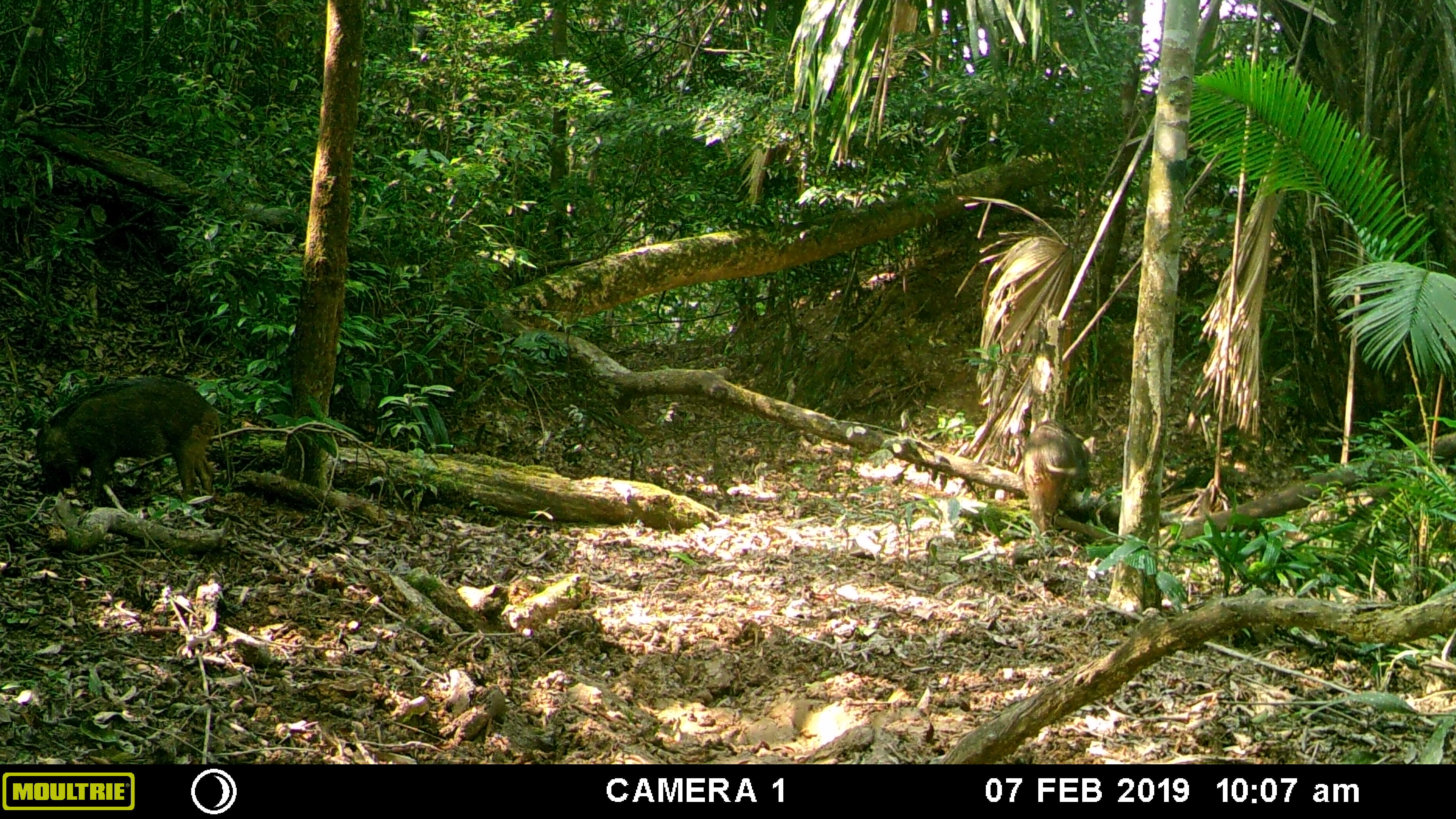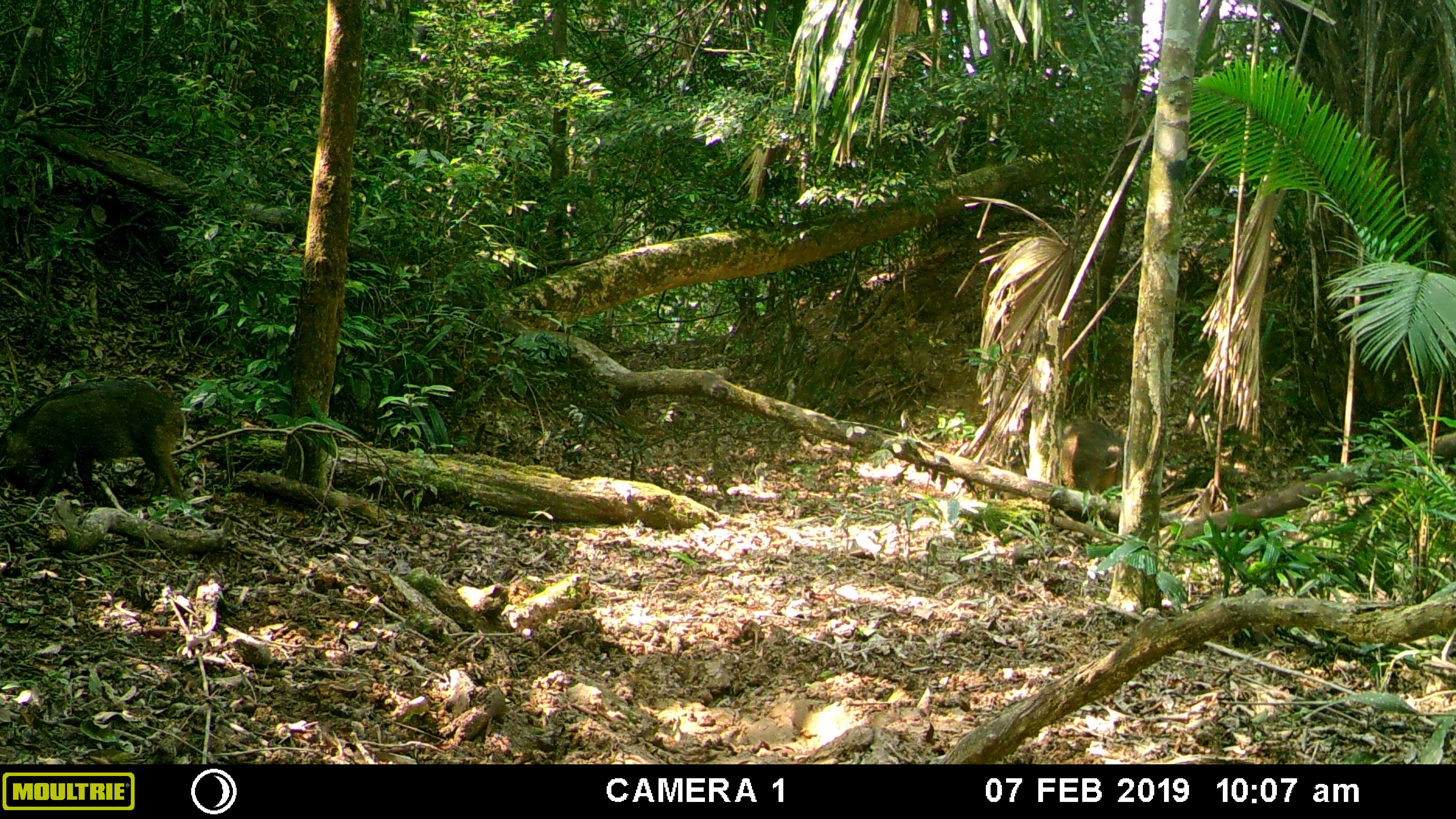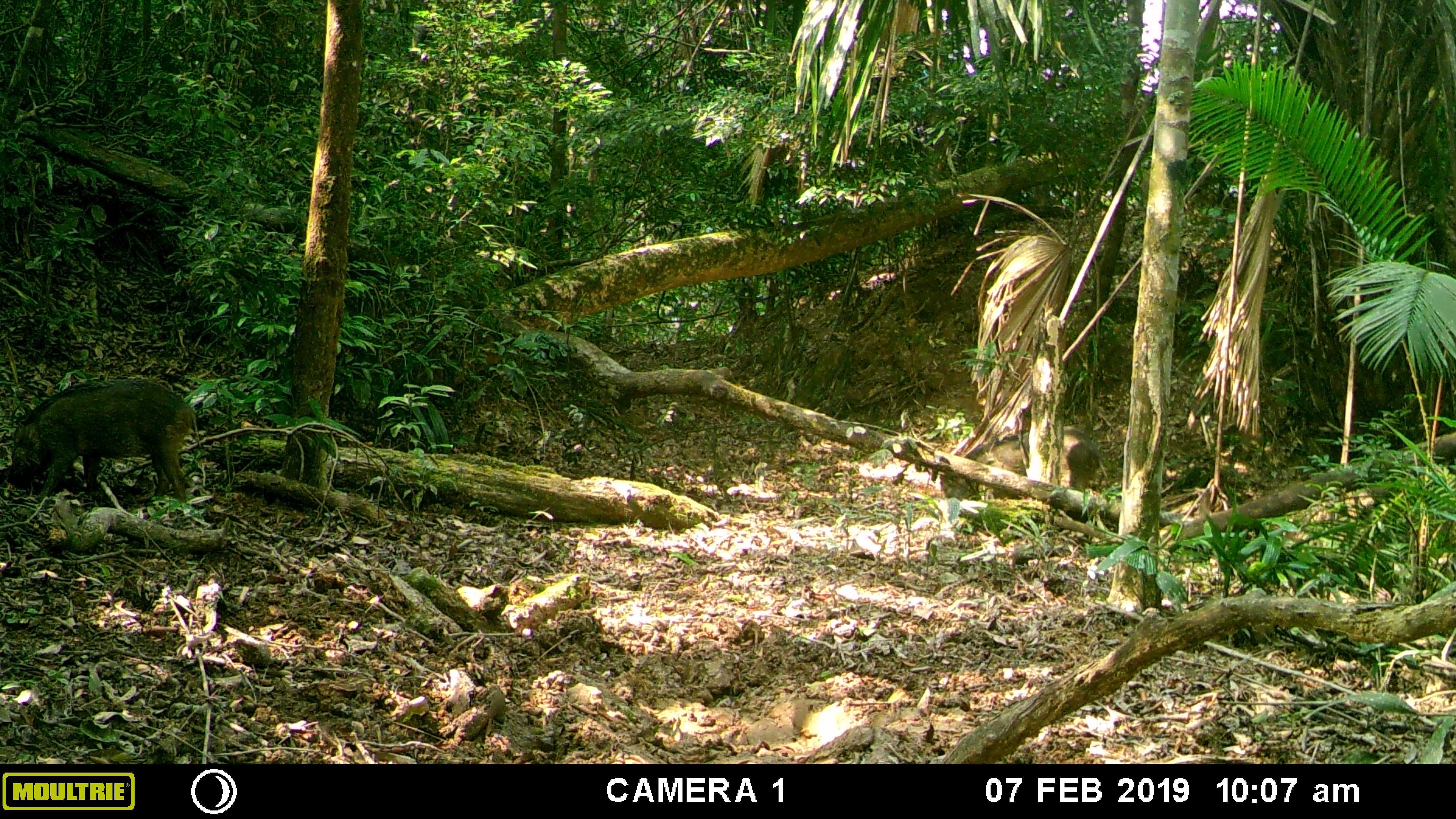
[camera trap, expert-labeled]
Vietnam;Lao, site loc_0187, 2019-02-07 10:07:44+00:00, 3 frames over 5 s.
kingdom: Animalia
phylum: Chordata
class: Mammalia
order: Artiodactyla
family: Suidae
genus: Sus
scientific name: Sus scrofa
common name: eurasian wild pig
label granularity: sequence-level